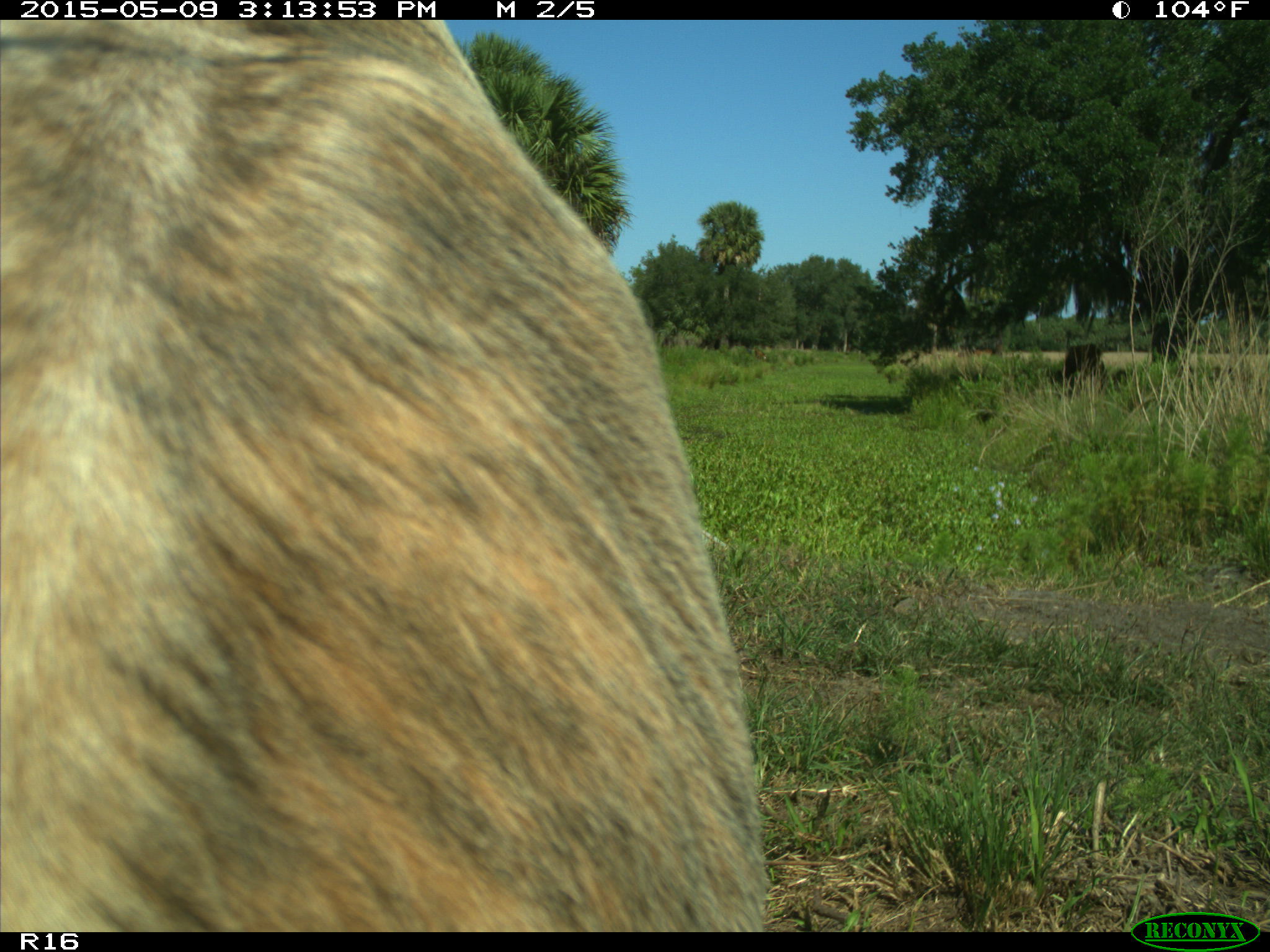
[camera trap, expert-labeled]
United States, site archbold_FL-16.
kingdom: Animalia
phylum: Chordata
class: Mammalia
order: Artiodactyla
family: Bovidae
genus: Bos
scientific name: Bos taurus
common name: domestic cow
Bos taurus (domestic cow).